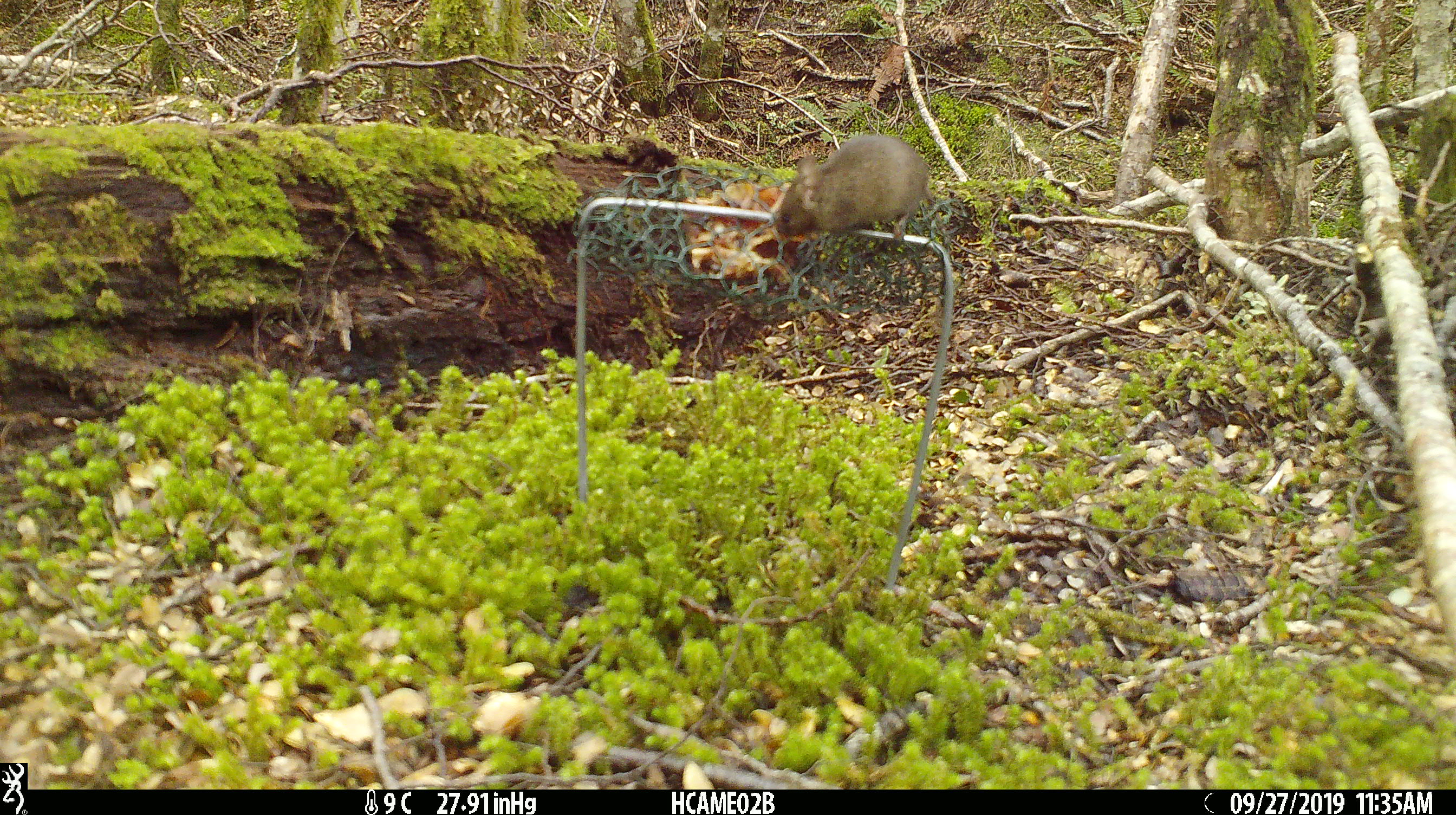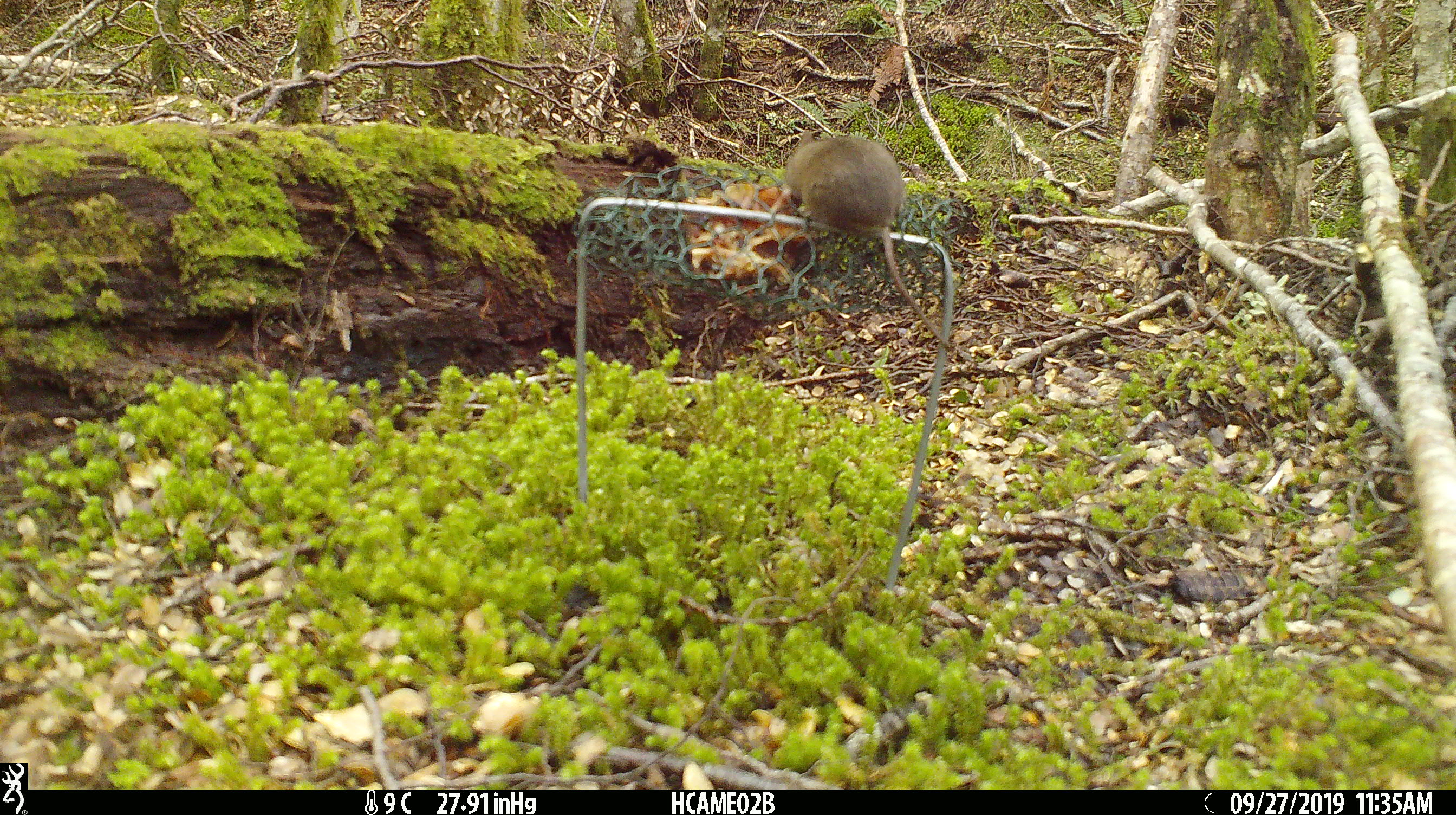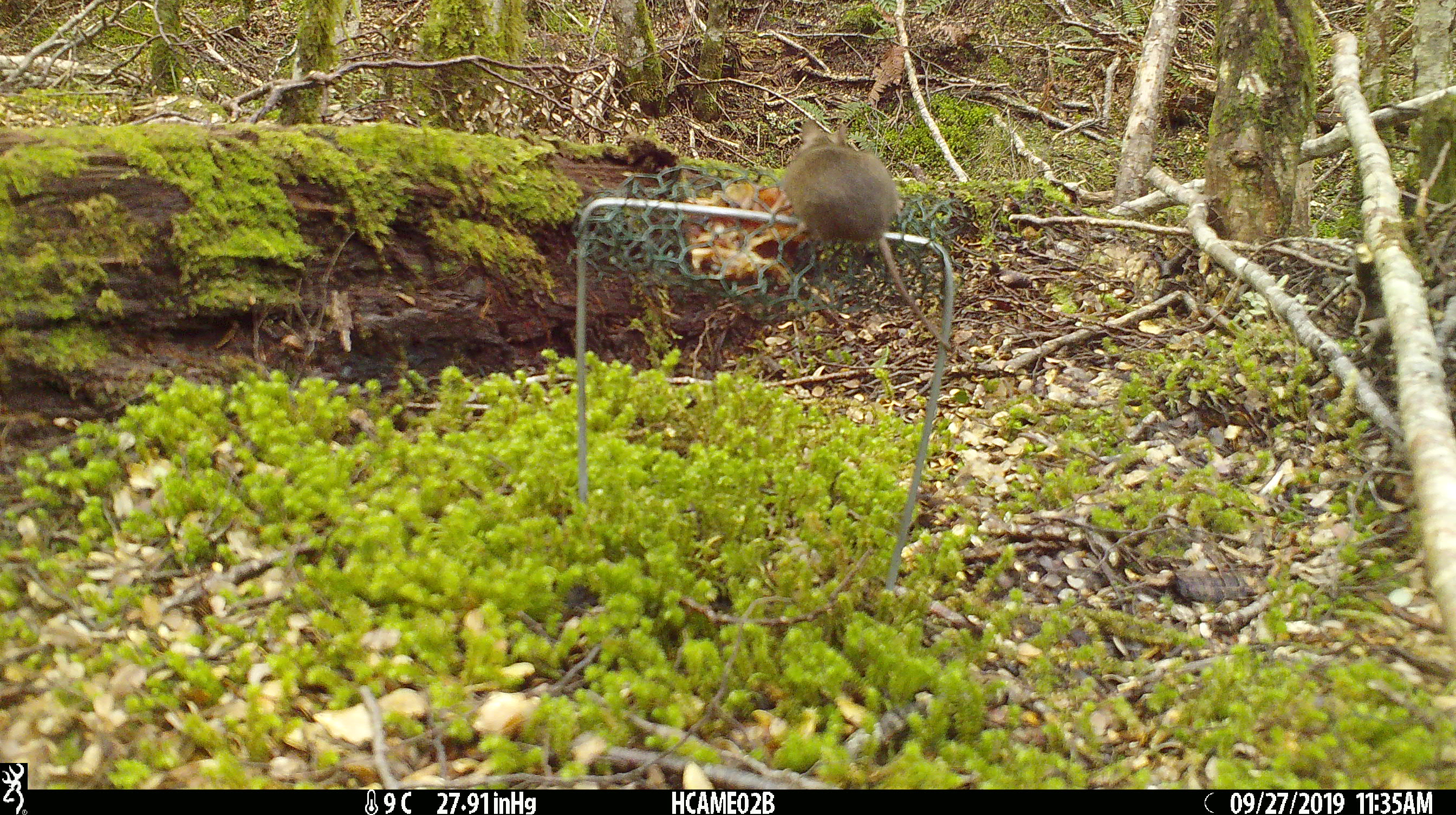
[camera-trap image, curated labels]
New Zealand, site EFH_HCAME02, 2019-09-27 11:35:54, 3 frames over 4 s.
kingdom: Animalia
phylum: Chordata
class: Mammalia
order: Rodentia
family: Muridae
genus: Mus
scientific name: Mus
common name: mouse